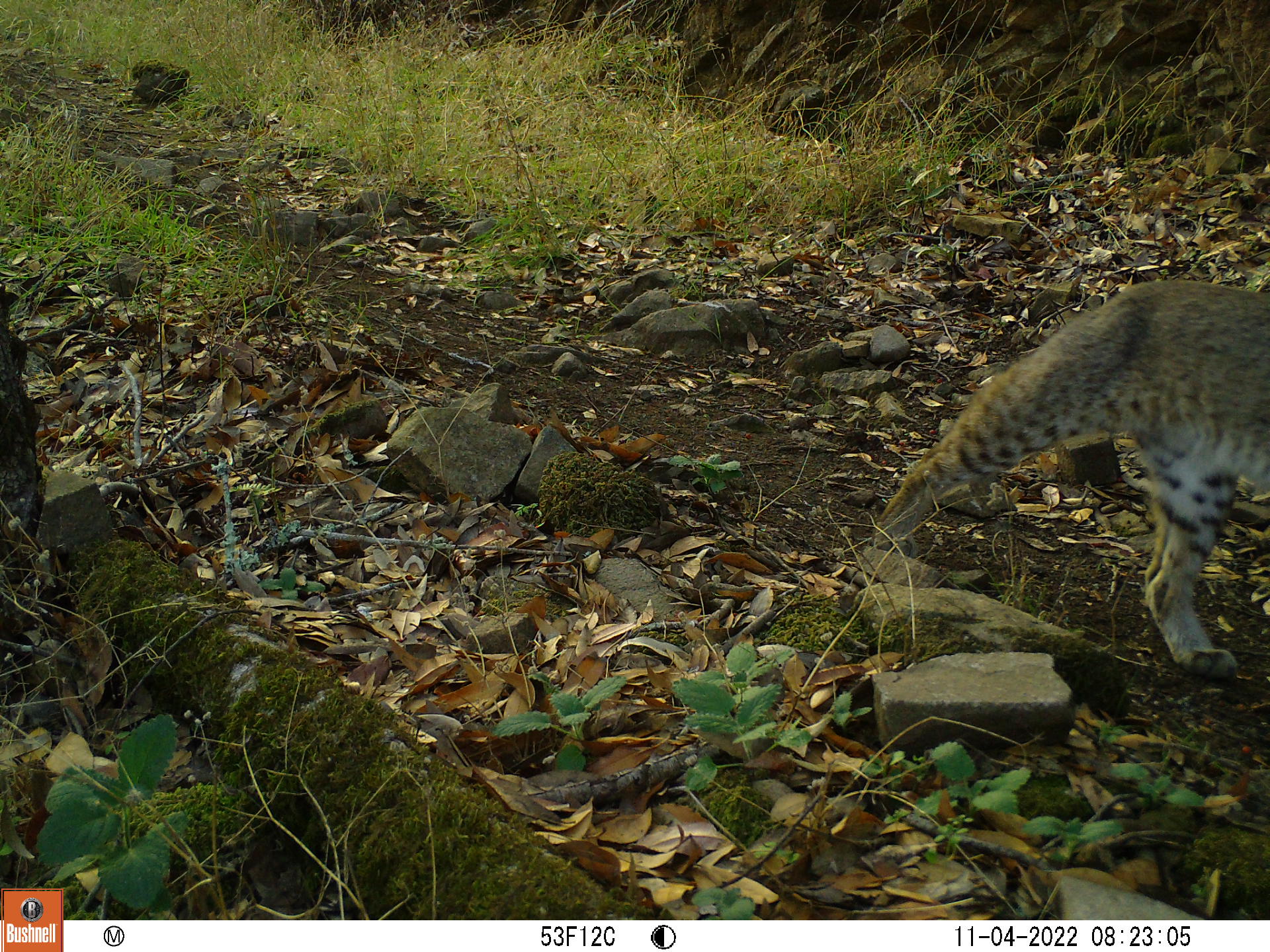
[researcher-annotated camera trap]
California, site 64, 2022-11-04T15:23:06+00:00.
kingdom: Animalia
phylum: Chordata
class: Mammalia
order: Carnivora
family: Felidae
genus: Lynx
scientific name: Lynx rufus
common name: bobcat